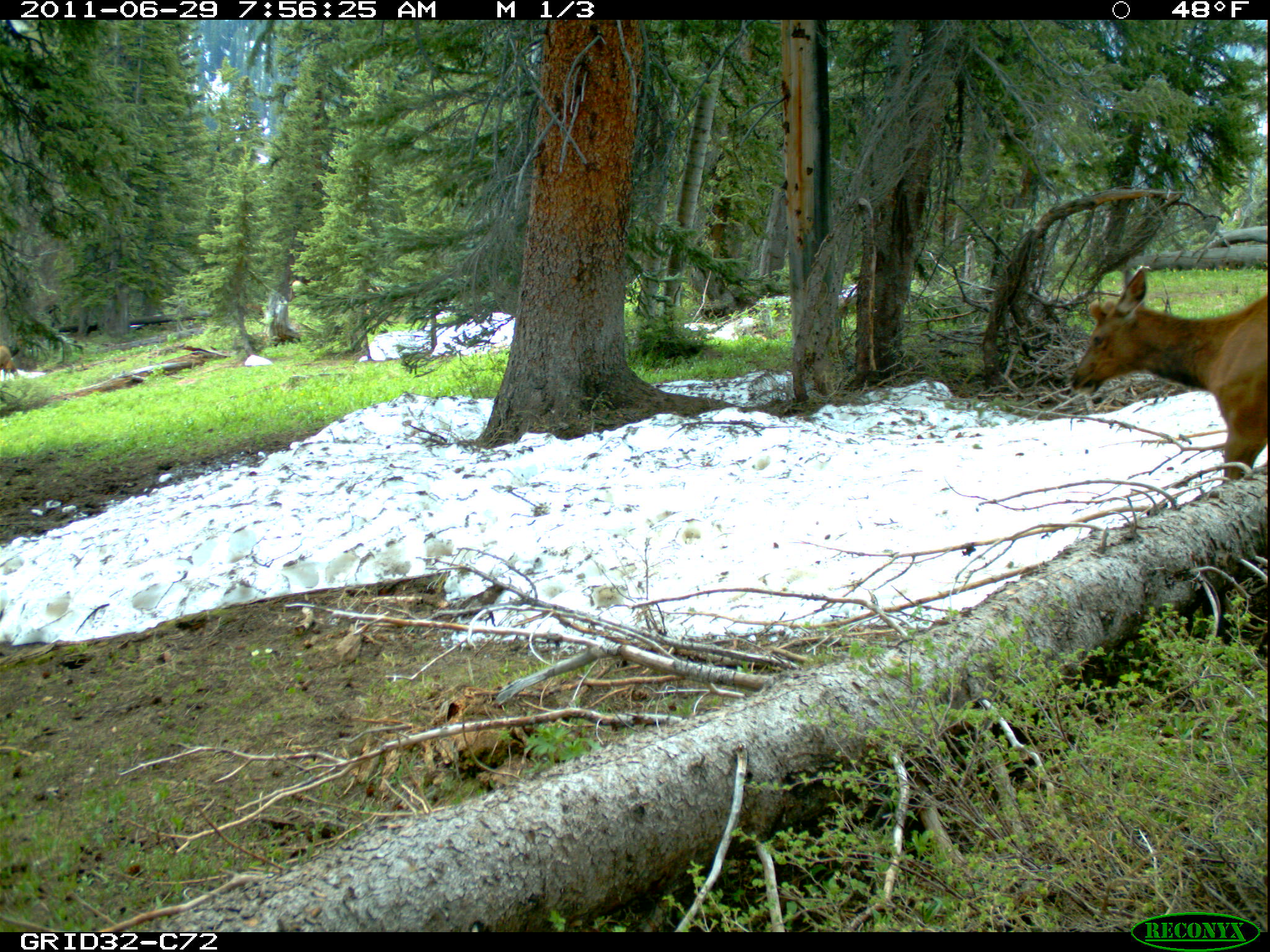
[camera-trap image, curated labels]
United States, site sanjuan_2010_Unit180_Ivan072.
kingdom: Animalia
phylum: Chordata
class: Mammalia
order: Artiodactyla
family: Cervidae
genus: Cervus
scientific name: Cervus elaphus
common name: red deer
Cervus elaphus (red deer).